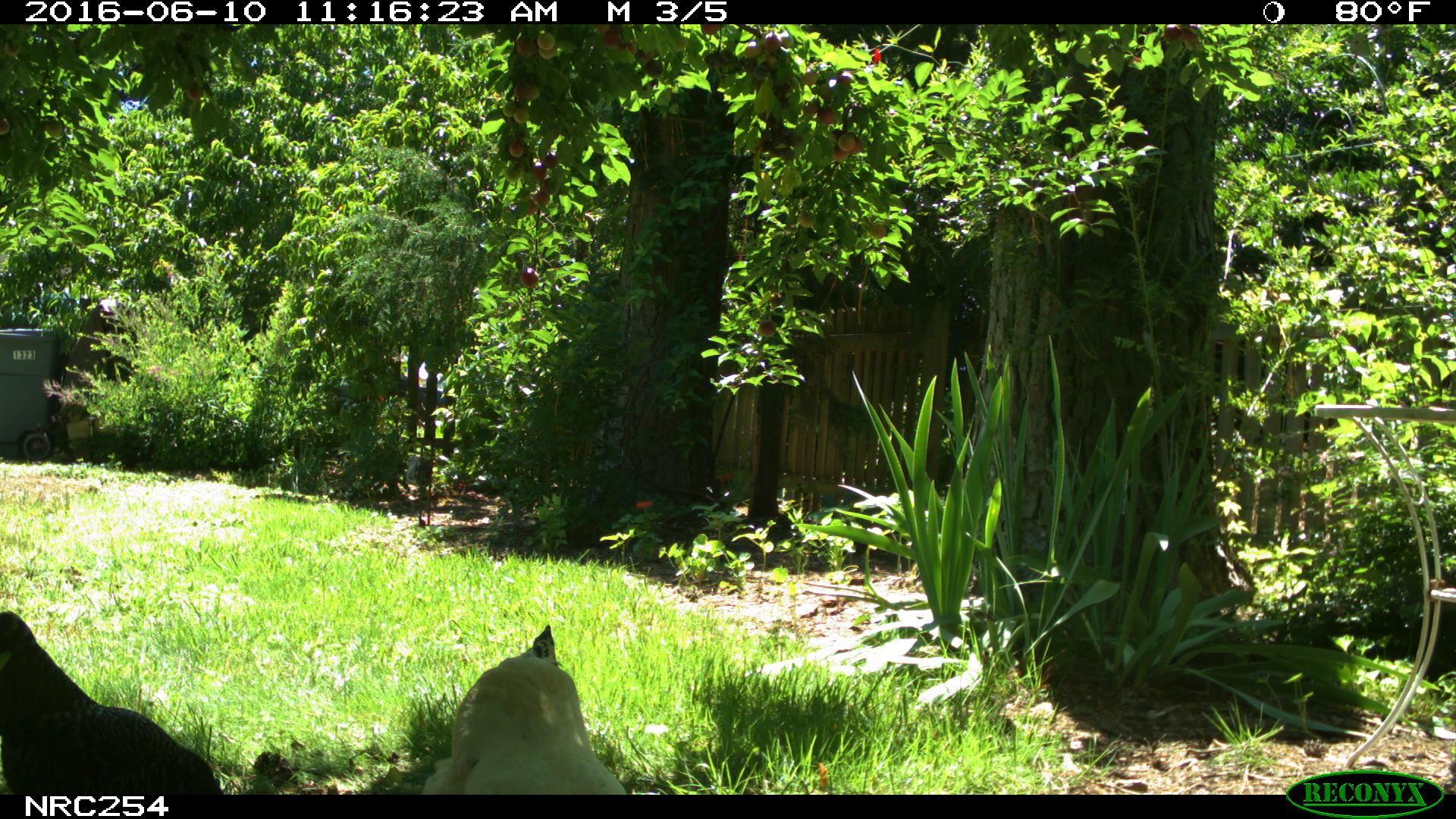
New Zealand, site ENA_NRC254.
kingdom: Animalia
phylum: Chordata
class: Aves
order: Galliformes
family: Phasianidae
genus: Gallus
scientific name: Gallus gallus domesticus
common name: chicken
Chicken (Gallus gallus domesticus).